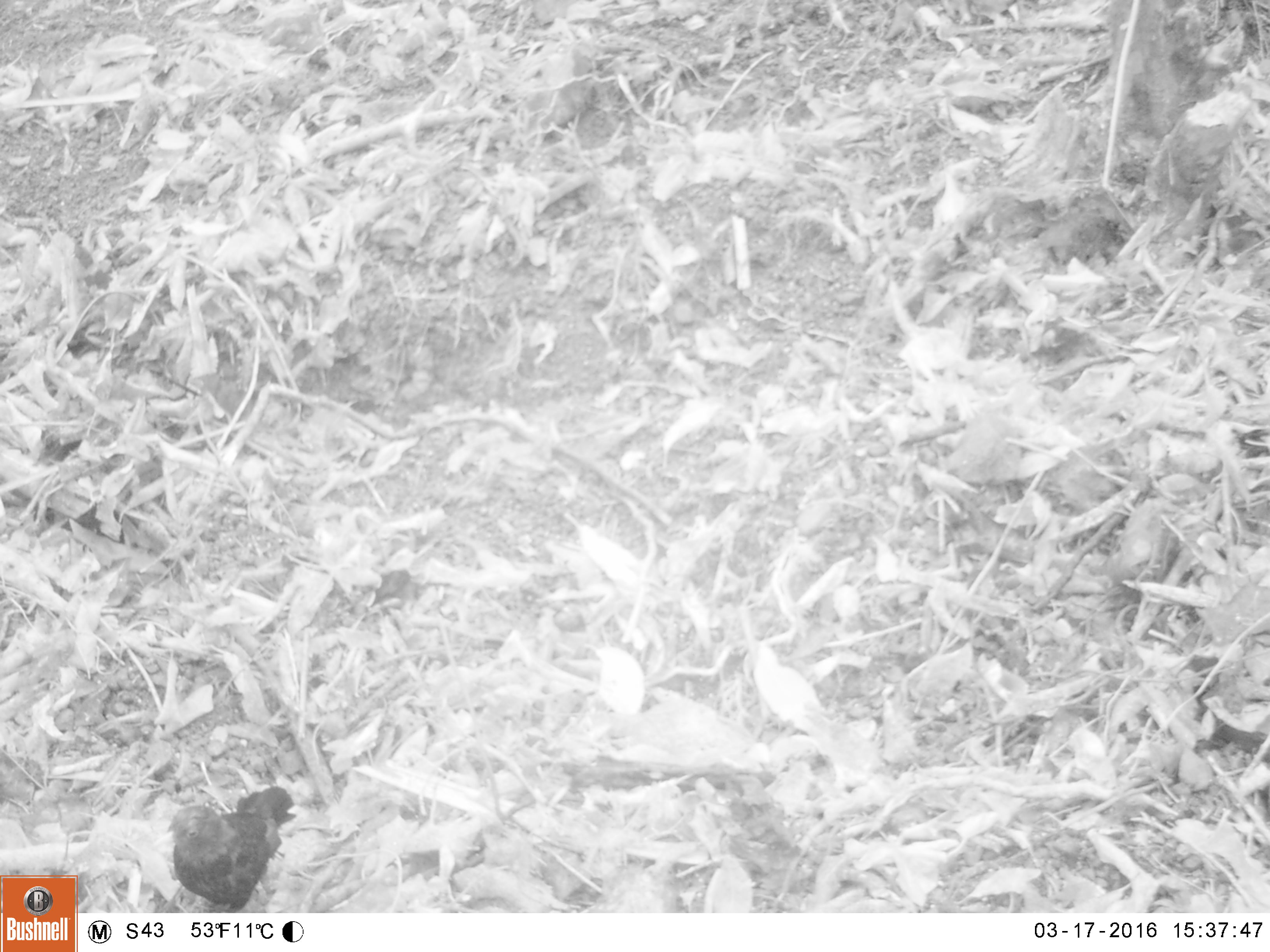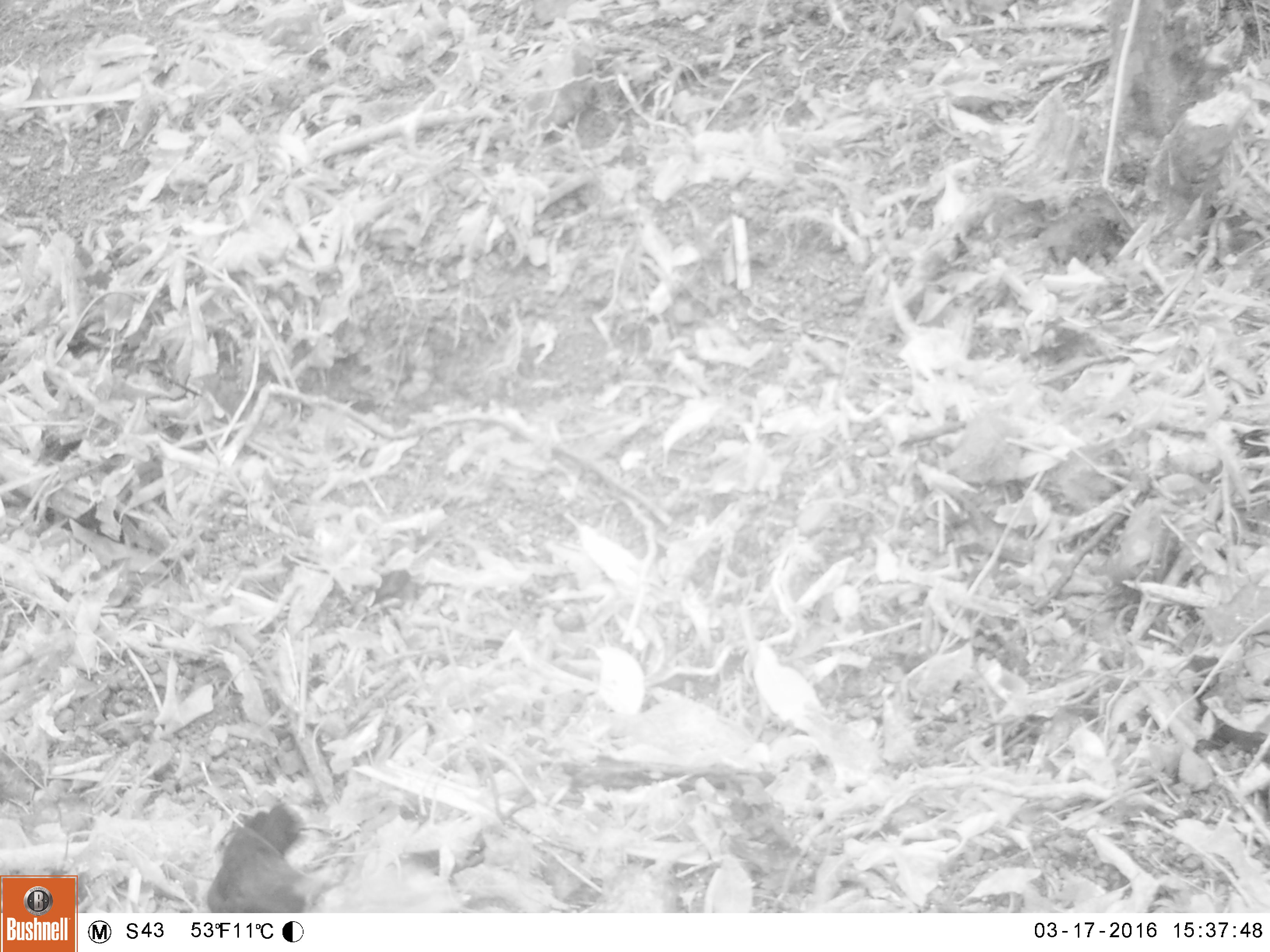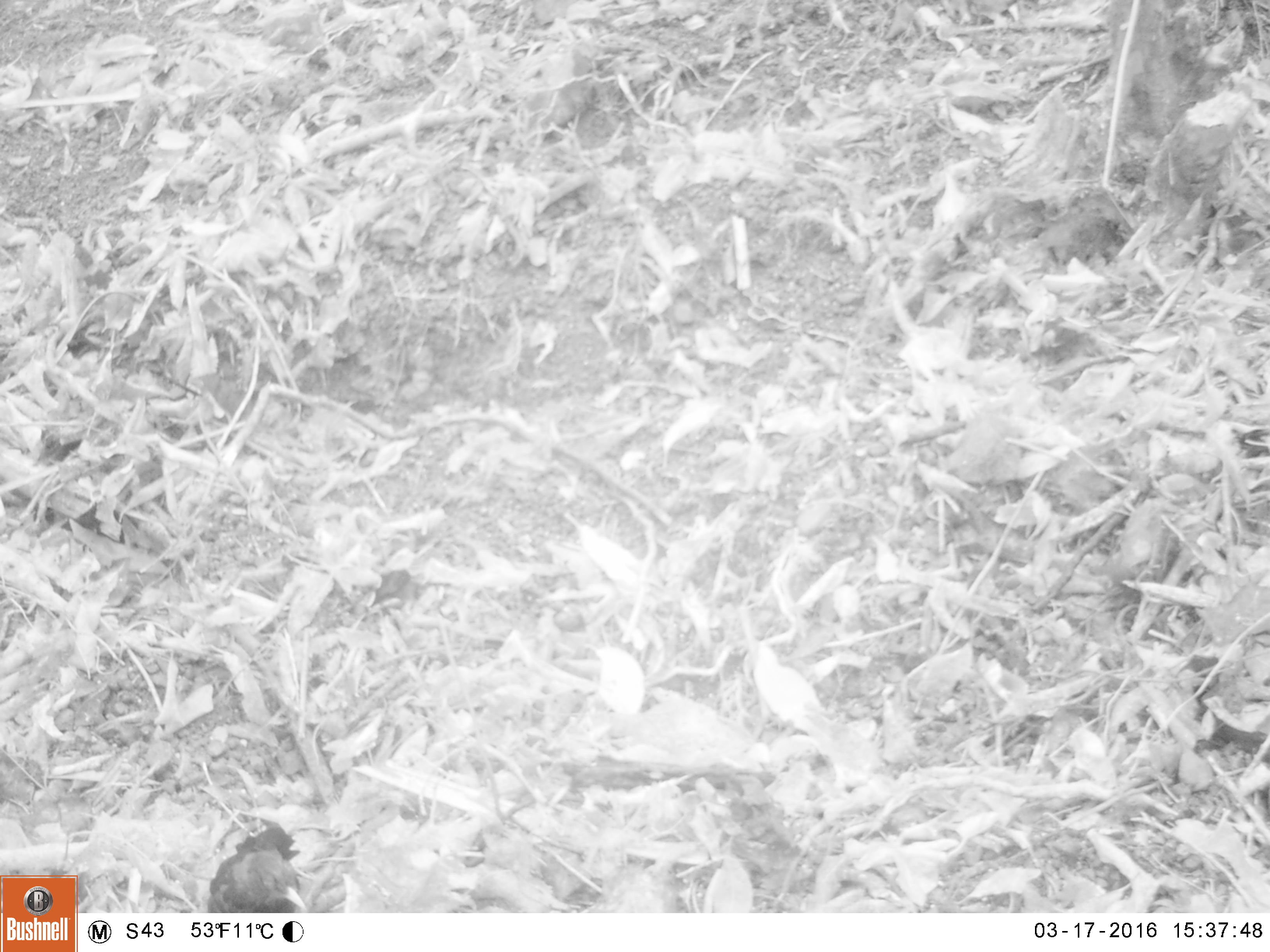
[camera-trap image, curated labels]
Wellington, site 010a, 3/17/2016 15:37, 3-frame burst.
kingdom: Animalia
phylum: Chordata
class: Aves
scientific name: Aves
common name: bird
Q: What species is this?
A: Bird (Aves).